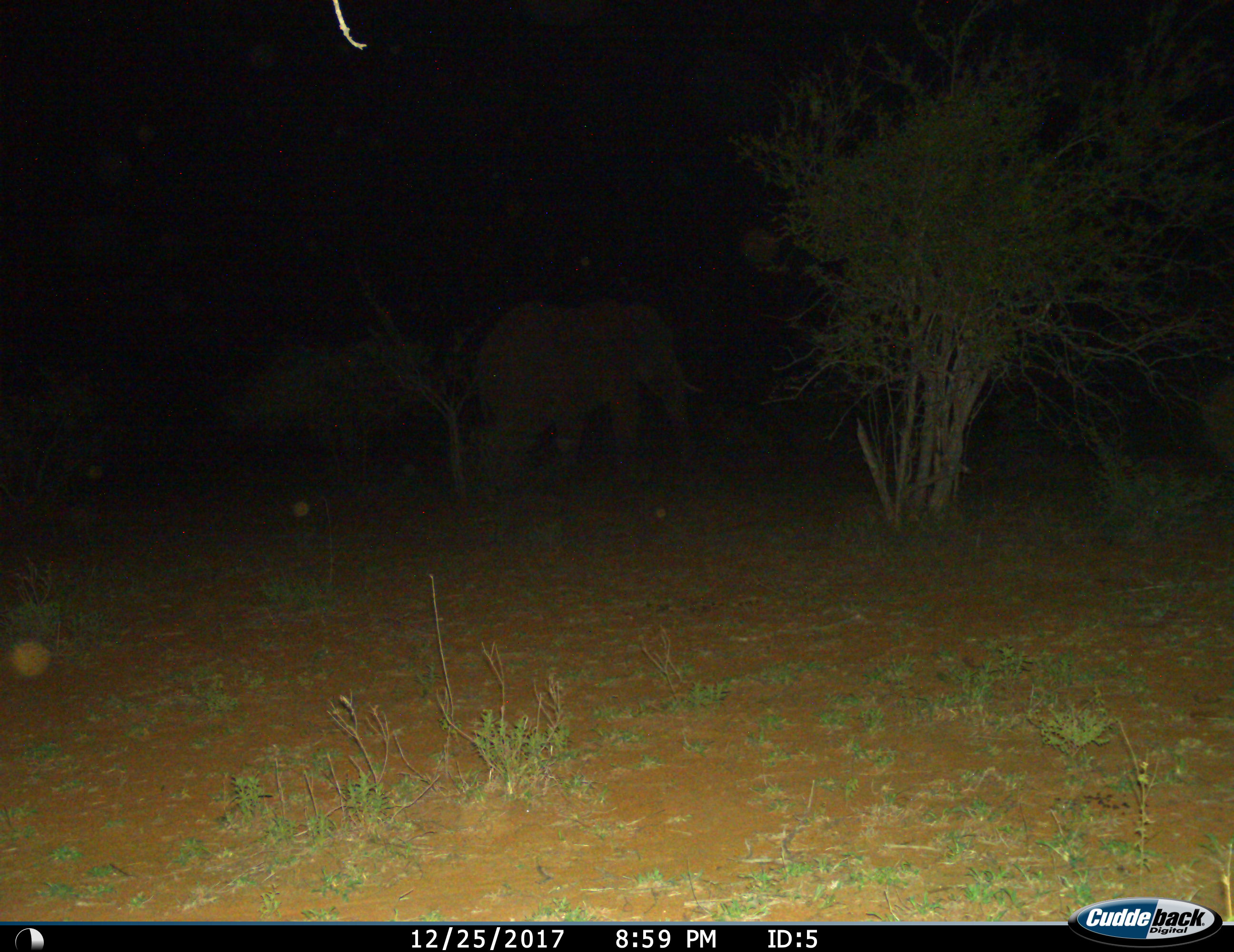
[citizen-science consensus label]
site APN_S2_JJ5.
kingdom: Animalia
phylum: Chordata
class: Mammalia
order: Proboscidea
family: Elephantidae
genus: Loxodonta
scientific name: Loxodonta africana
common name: african bush elephant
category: elephant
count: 1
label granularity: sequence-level